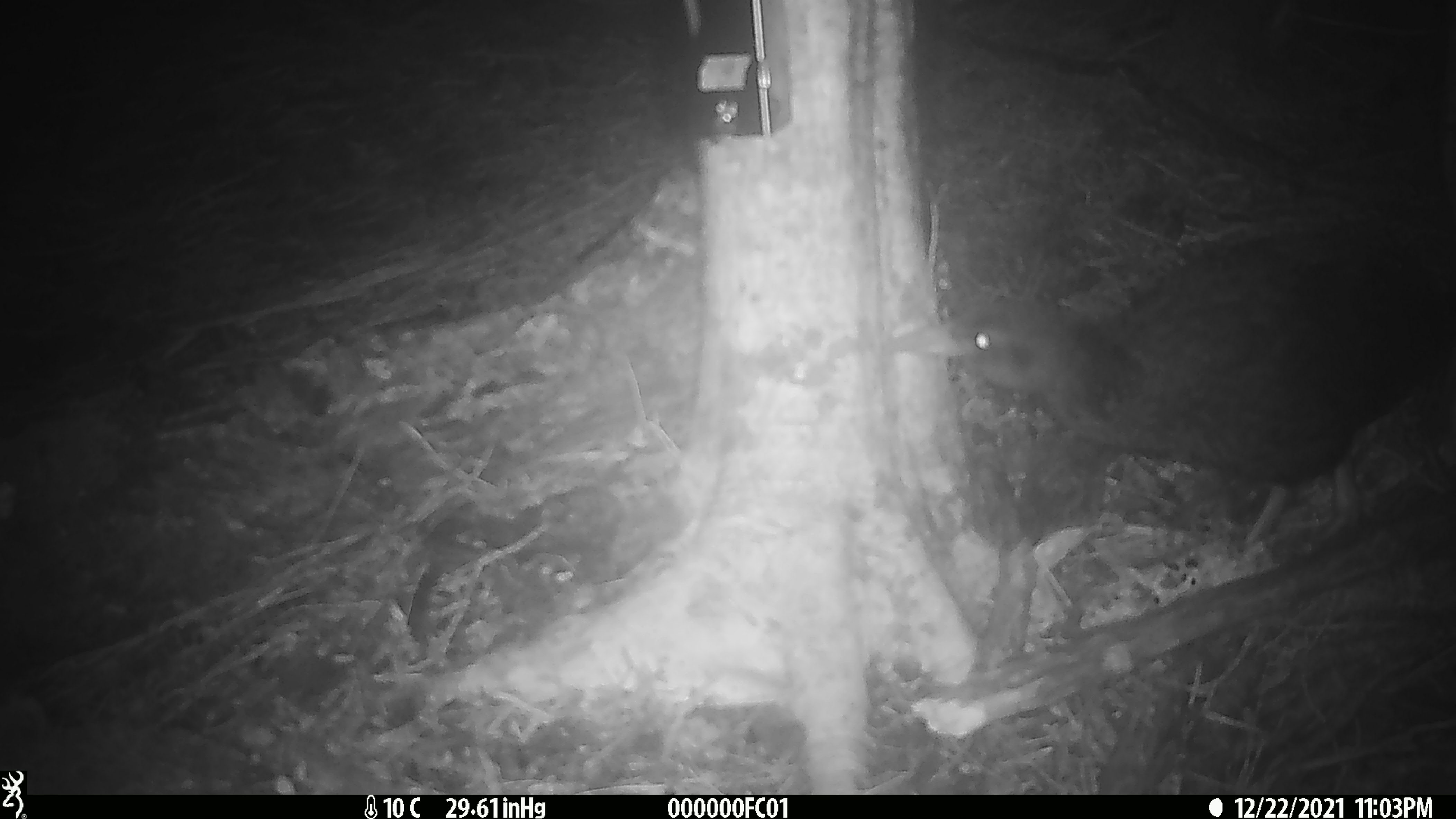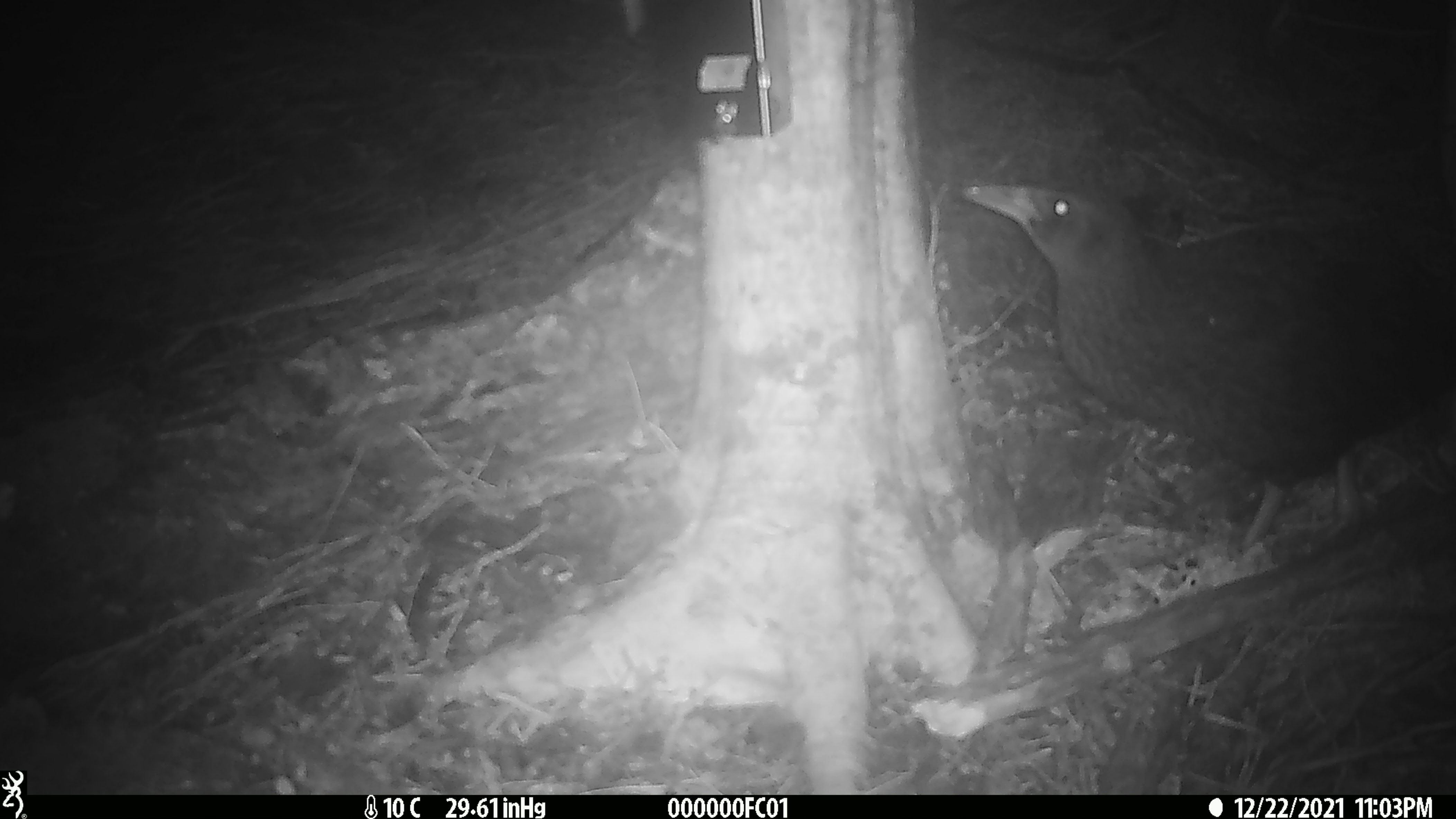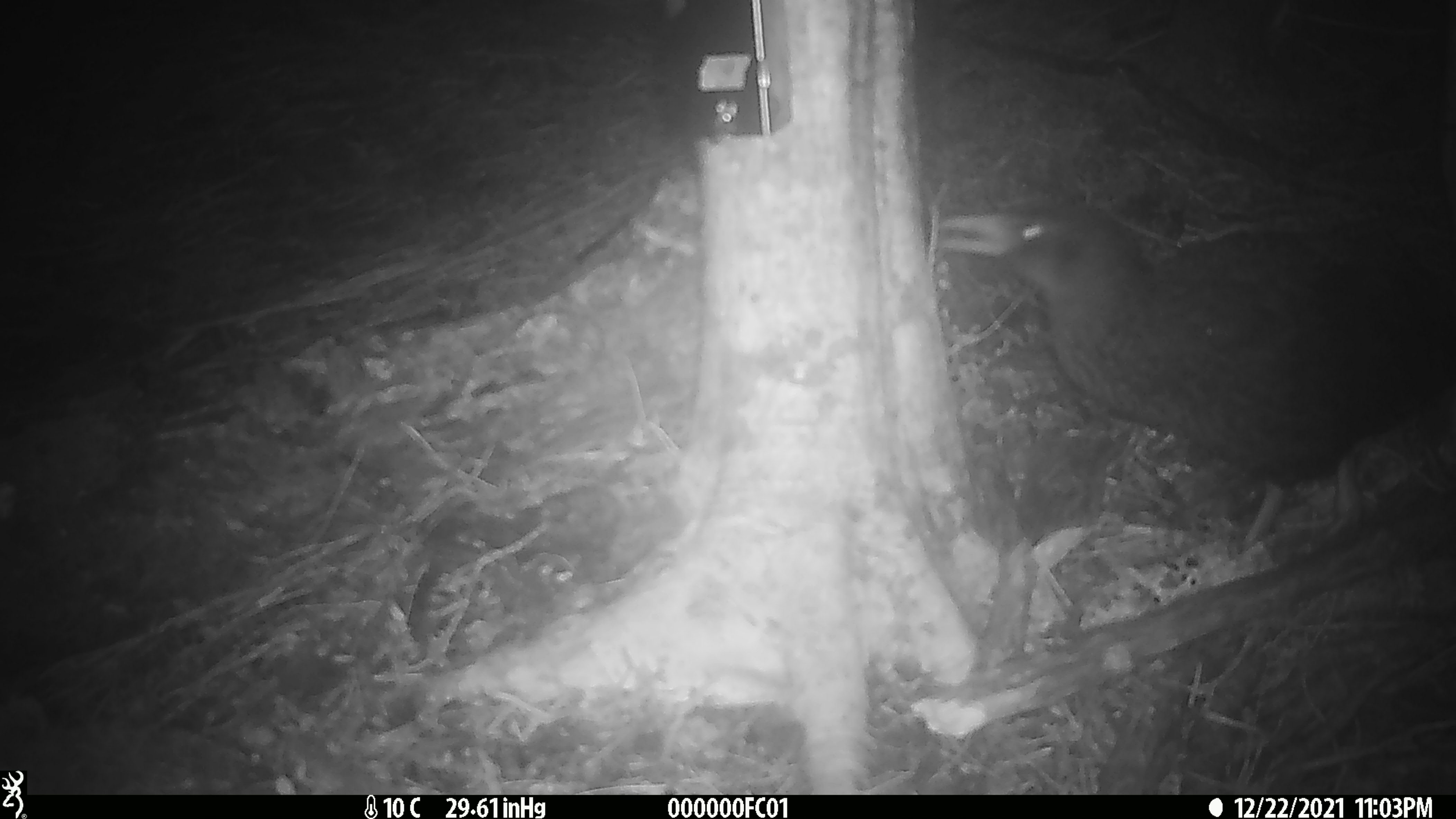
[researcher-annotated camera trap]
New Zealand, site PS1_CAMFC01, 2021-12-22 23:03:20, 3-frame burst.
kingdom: Animalia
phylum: Chordata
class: Aves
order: Gruiformes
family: Rallidae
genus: Gallirallus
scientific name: Gallirallus australis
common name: weka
Weka (Gallirallus australis).